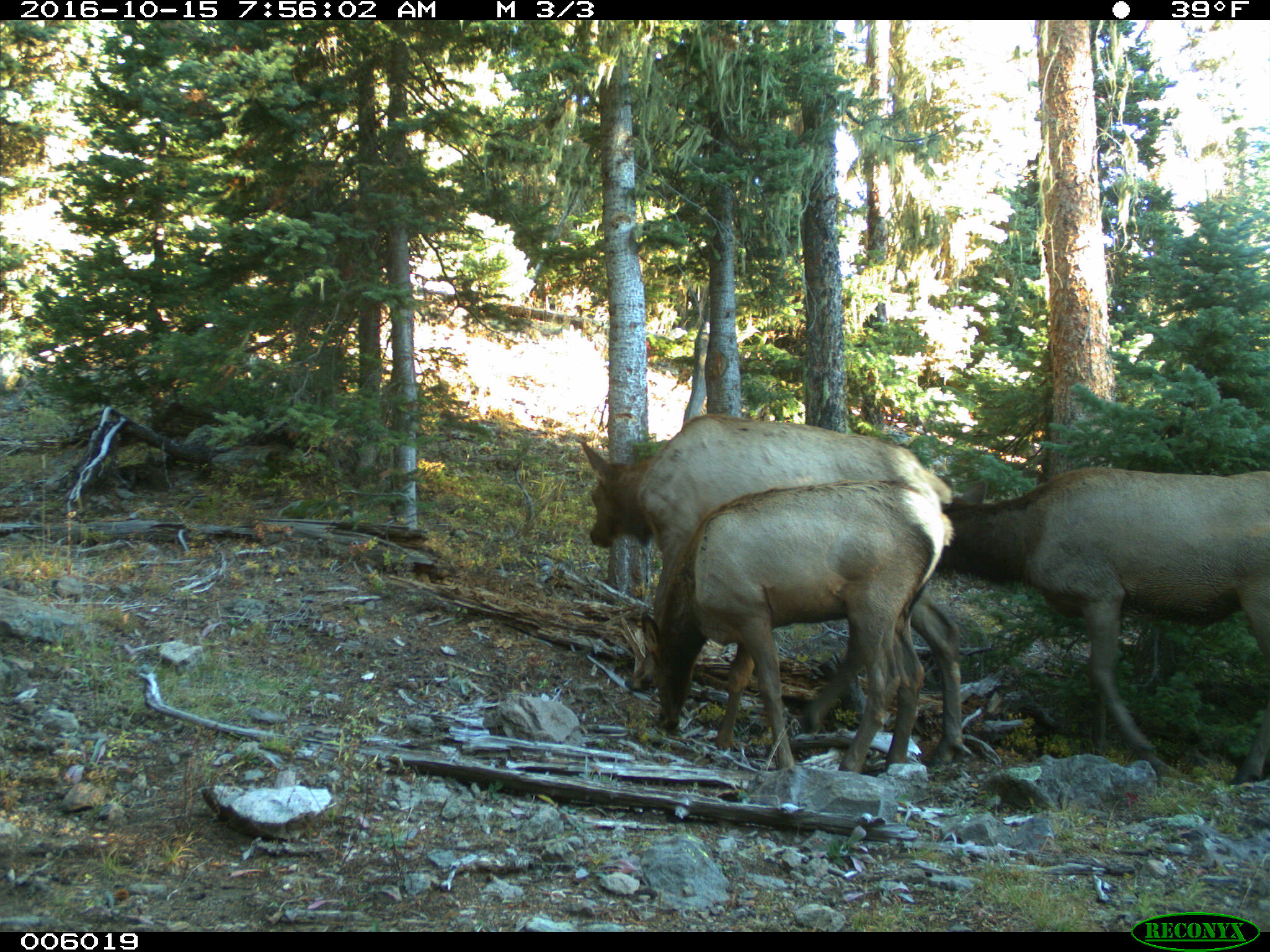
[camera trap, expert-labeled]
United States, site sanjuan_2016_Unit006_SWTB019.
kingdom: Animalia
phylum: Chordata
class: Mammalia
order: Artiodactyla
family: Cervidae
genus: Cervus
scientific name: Cervus elaphus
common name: red deer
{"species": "Cervus elaphus (red deer)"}